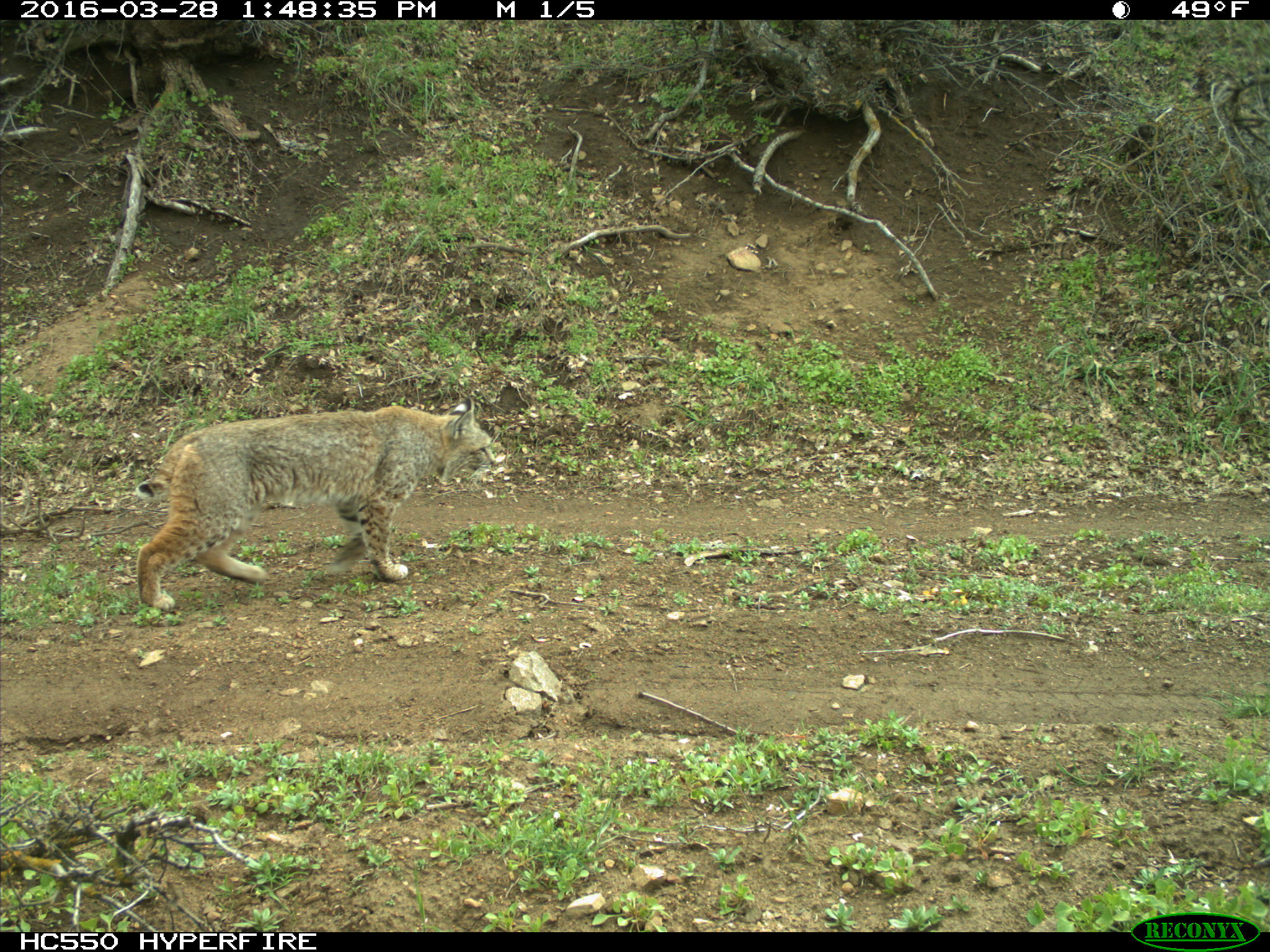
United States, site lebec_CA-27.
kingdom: Animalia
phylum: Chordata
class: Mammalia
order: Carnivora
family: Felidae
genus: Lynx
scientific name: Lynx rufus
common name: bobcat